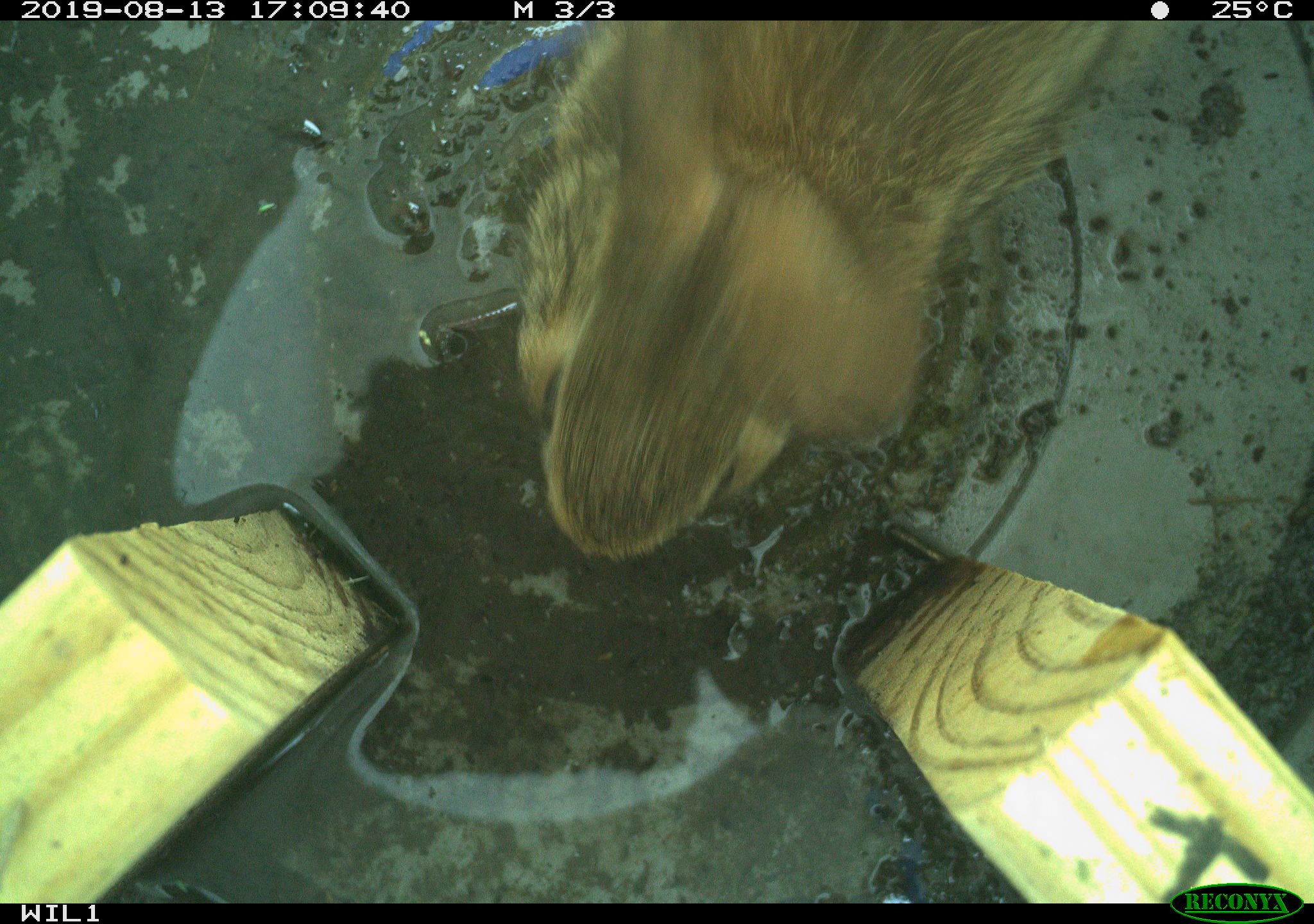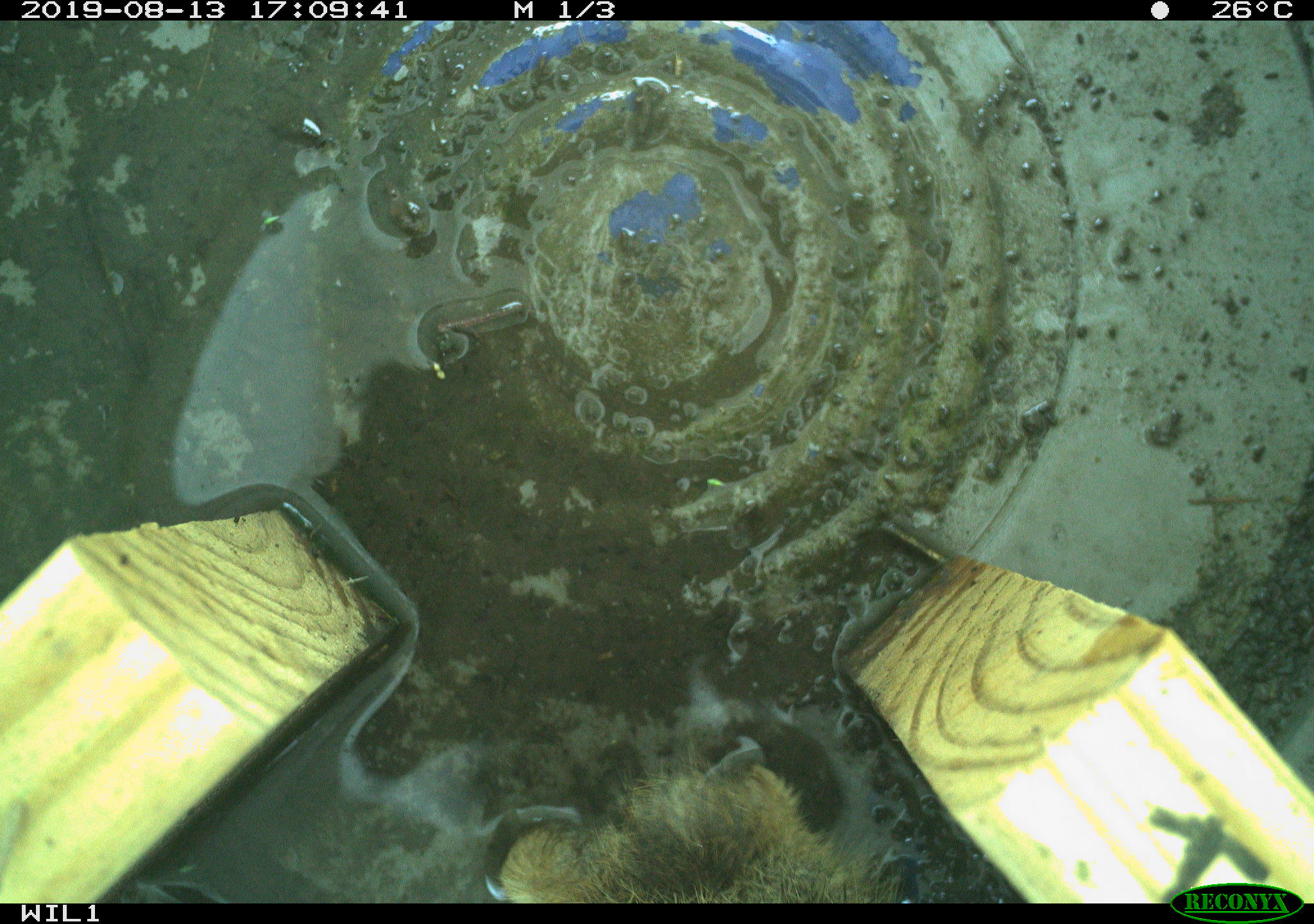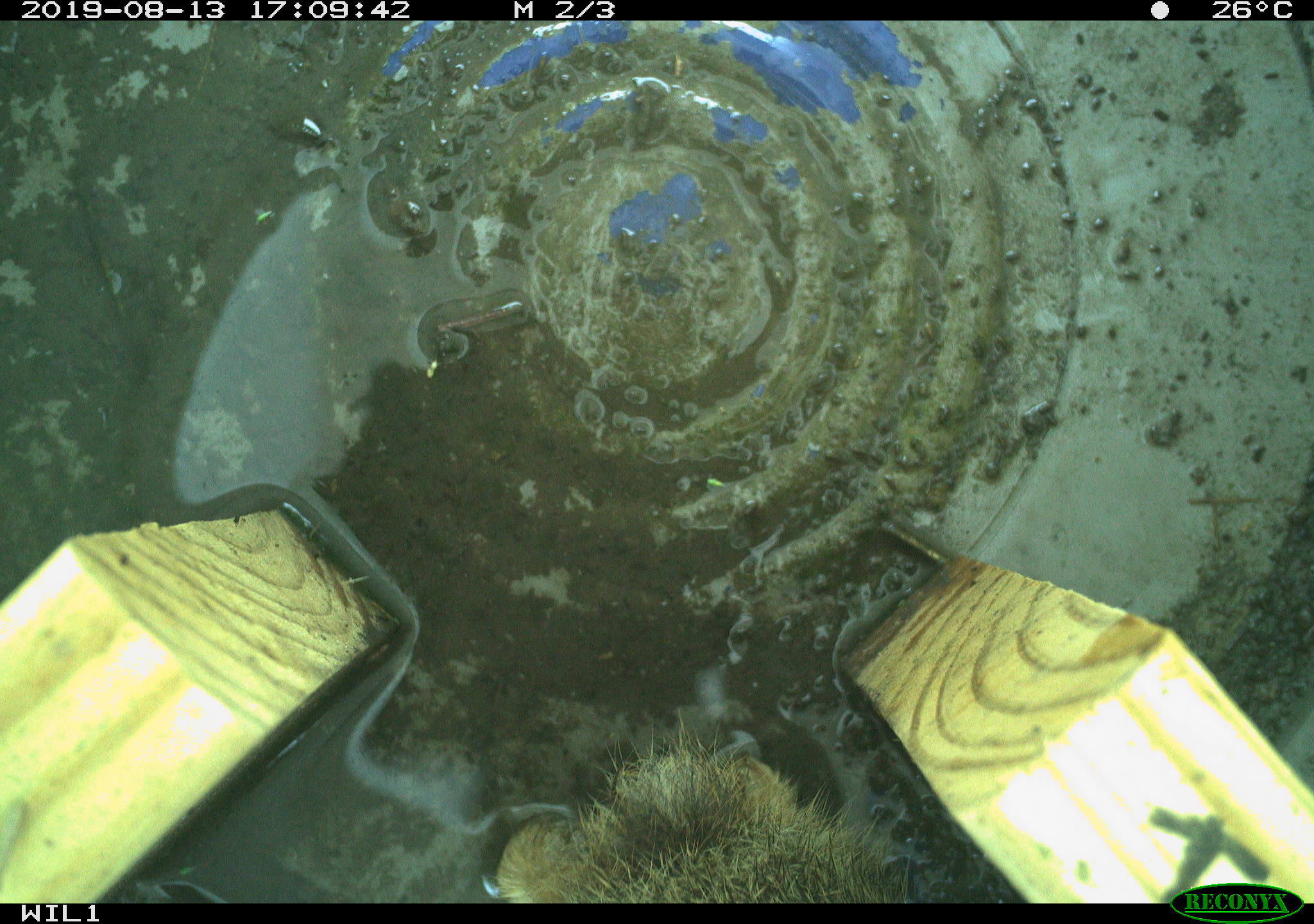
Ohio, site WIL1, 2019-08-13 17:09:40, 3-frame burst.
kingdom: Animalia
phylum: Chordata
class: Mammalia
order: Lagomorpha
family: Leporidae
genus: Sylvilagus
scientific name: Sylvilagus floridanus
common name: eastern cottontail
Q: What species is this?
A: Eastern cottontail (Sylvilagus floridanus).